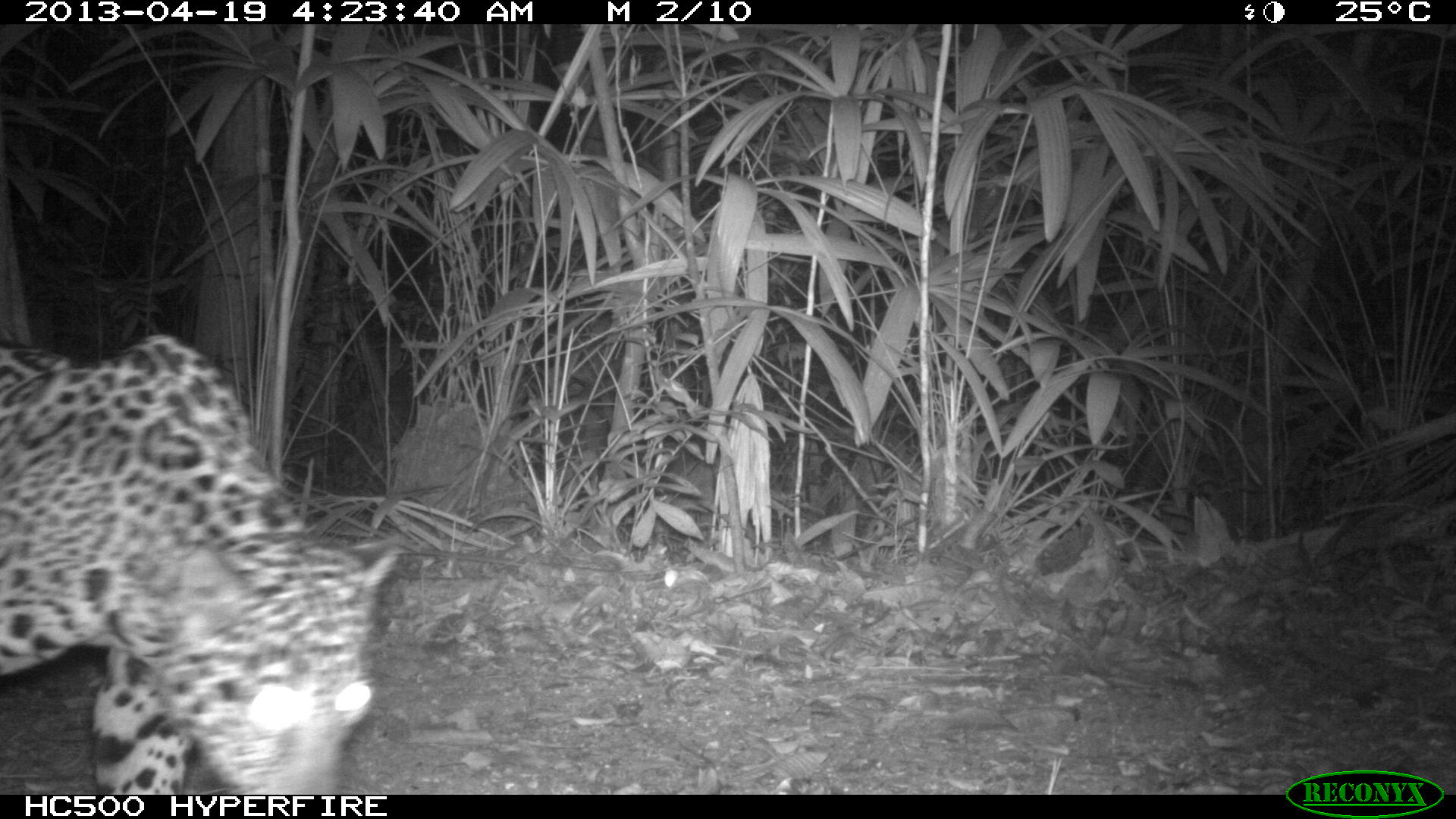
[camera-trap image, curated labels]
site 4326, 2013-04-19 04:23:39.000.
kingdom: Animalia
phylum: Chordata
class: Mammalia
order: Carnivora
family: Felidae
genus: Panthera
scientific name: Panthera onca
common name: jaguar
Panthera onca (jaguar), count 1, sex female.